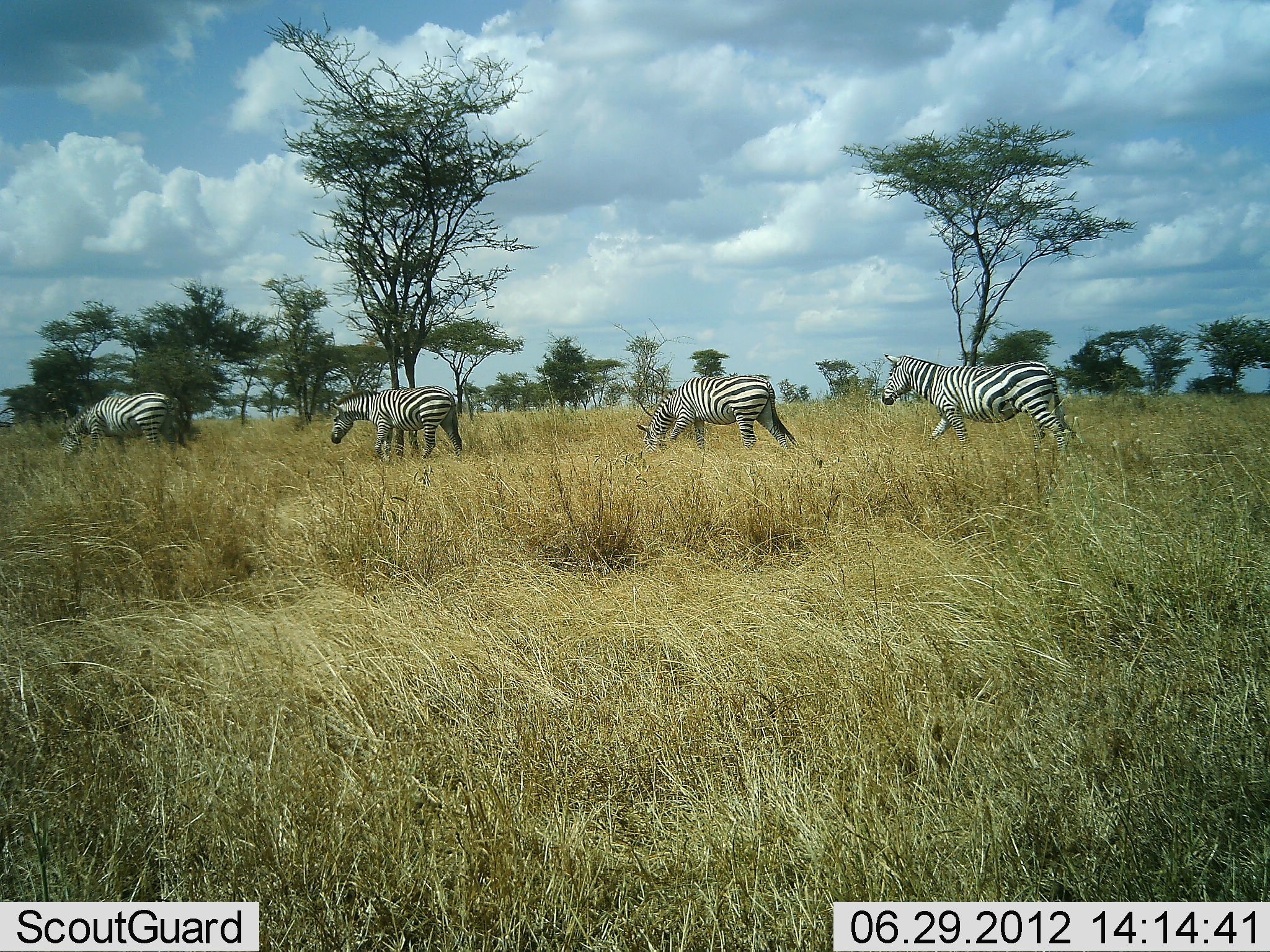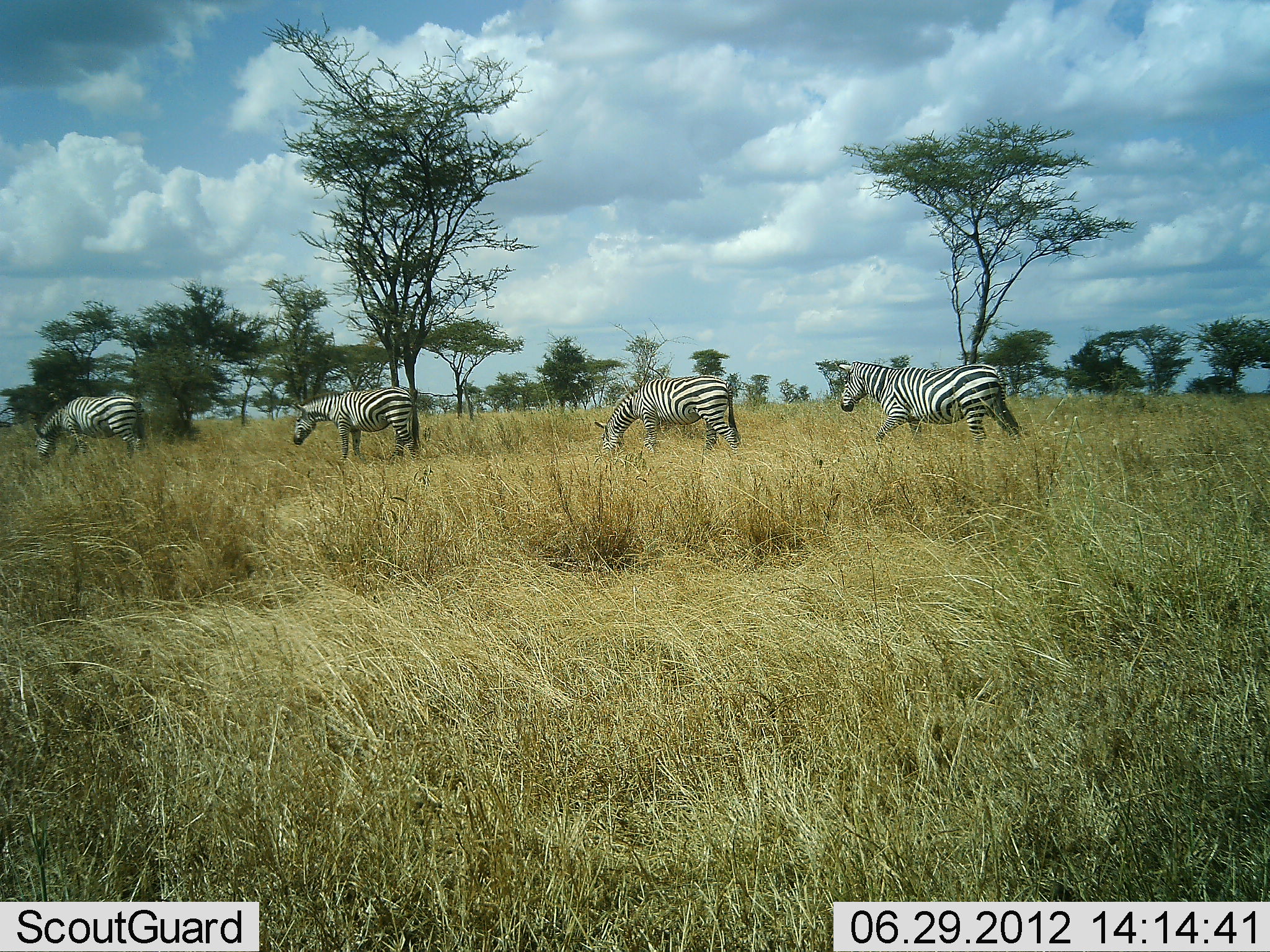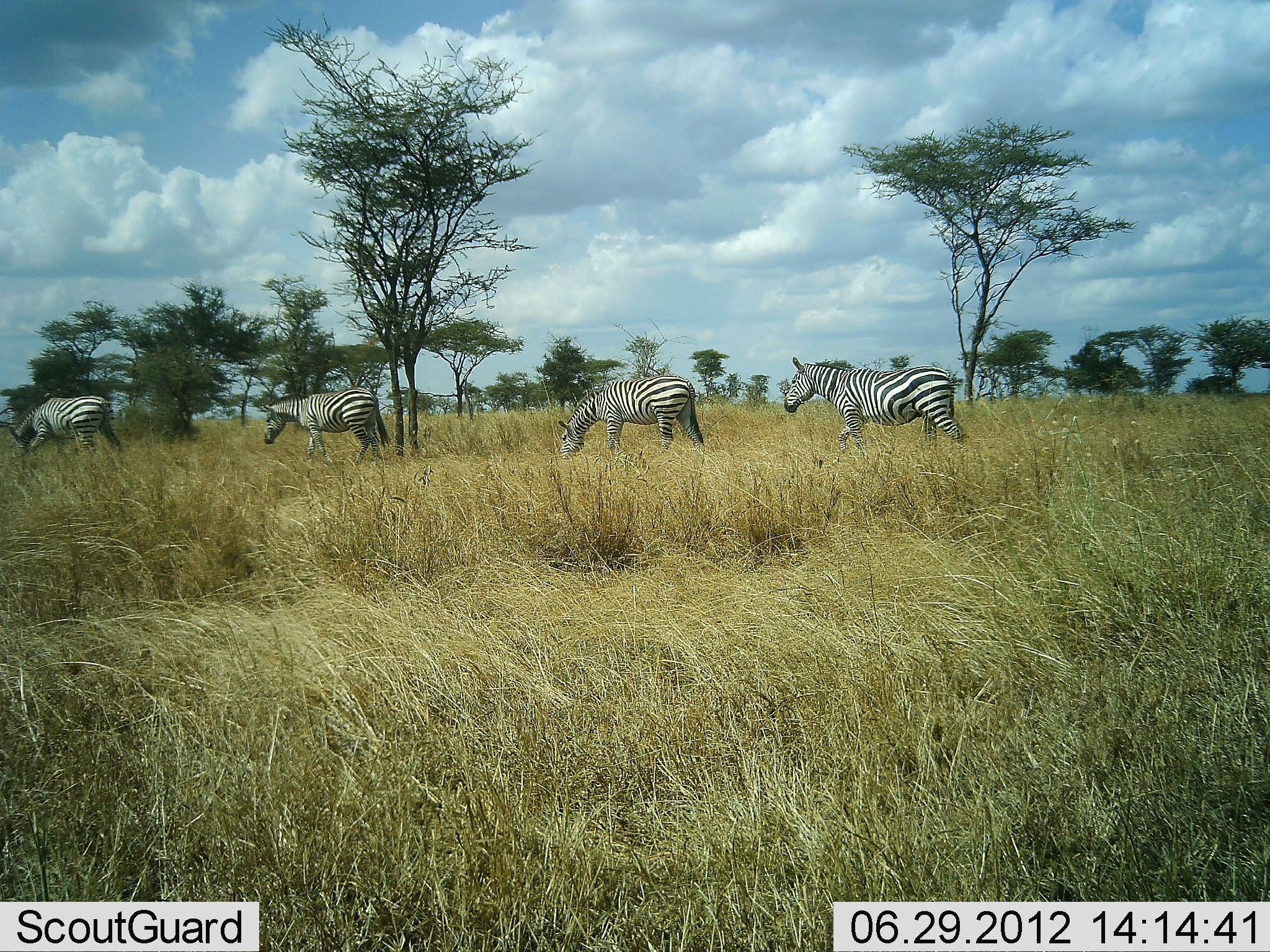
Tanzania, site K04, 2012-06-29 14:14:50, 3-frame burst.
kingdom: Animalia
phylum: Chordata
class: Mammalia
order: Perissodactyla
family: Equidae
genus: Equus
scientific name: Equus quagga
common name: plains zebra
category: zebra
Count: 4.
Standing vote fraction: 0%.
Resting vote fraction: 10%.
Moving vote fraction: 100%.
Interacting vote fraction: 0%.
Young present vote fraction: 0%.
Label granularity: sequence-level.